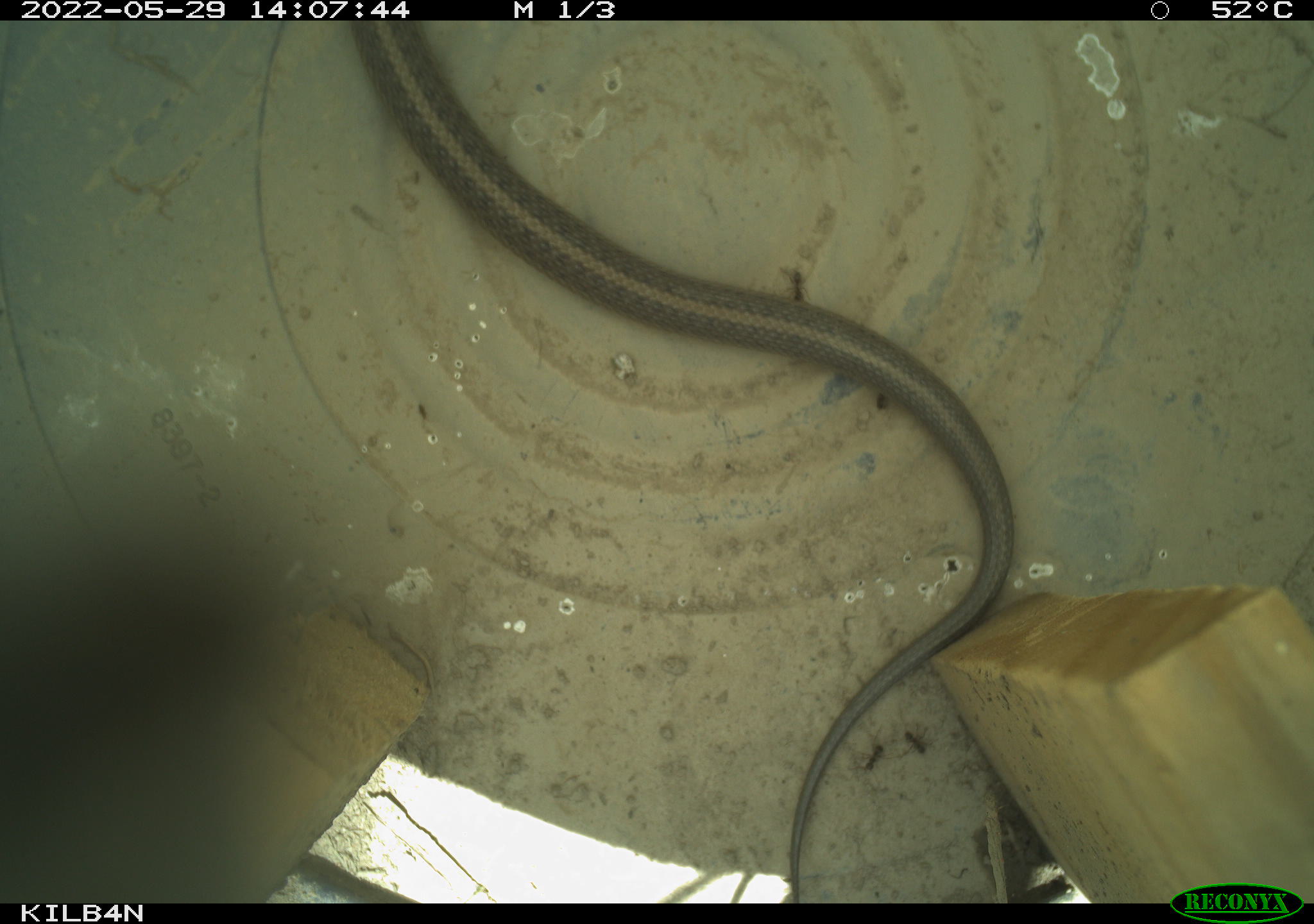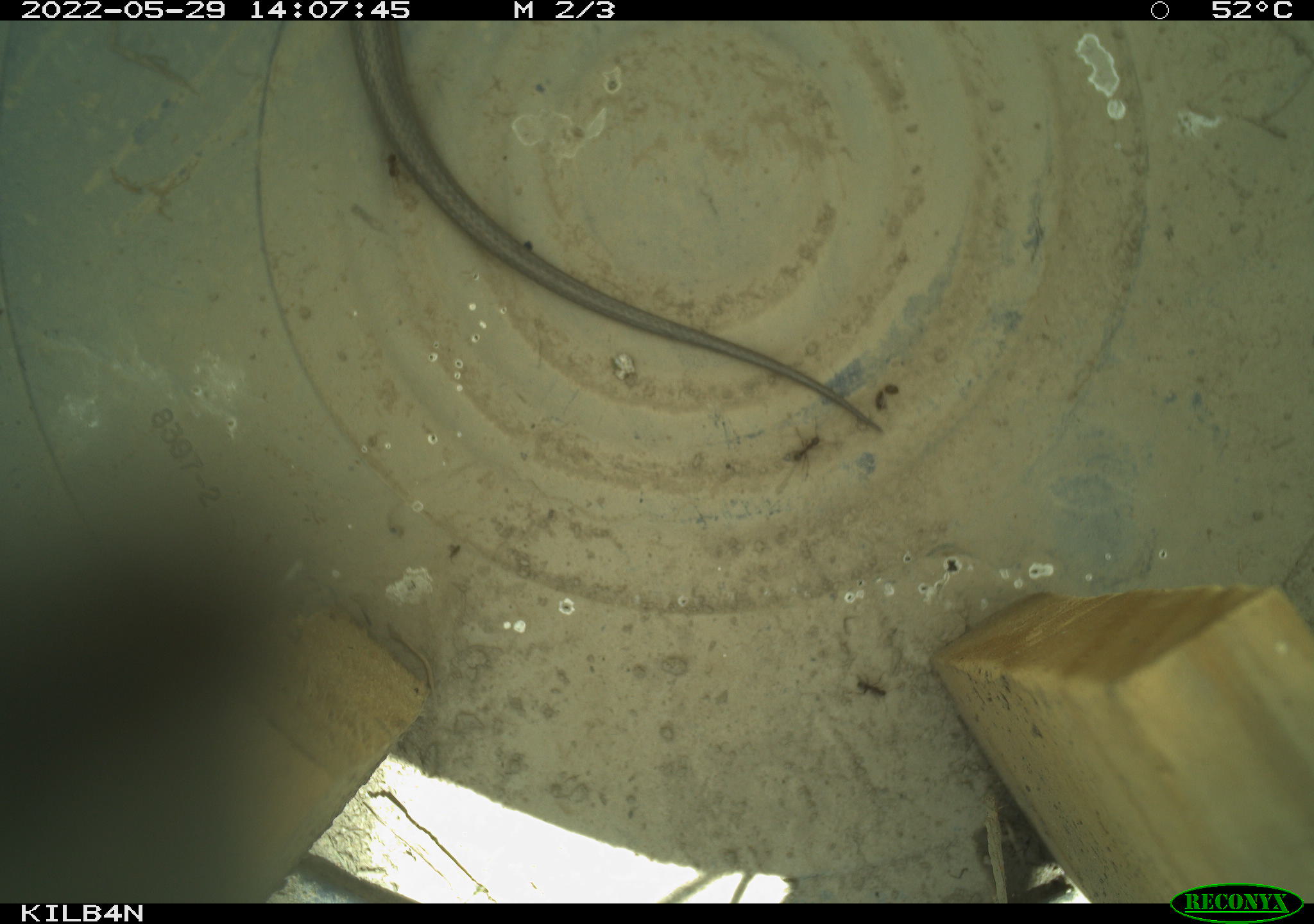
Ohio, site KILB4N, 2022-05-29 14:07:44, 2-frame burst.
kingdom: Animalia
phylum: Chordata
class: Reptilia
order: Squamata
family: Colubridae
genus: Thamnophis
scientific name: Thamnophis sirtalis sirtalis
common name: eastern gartersnake